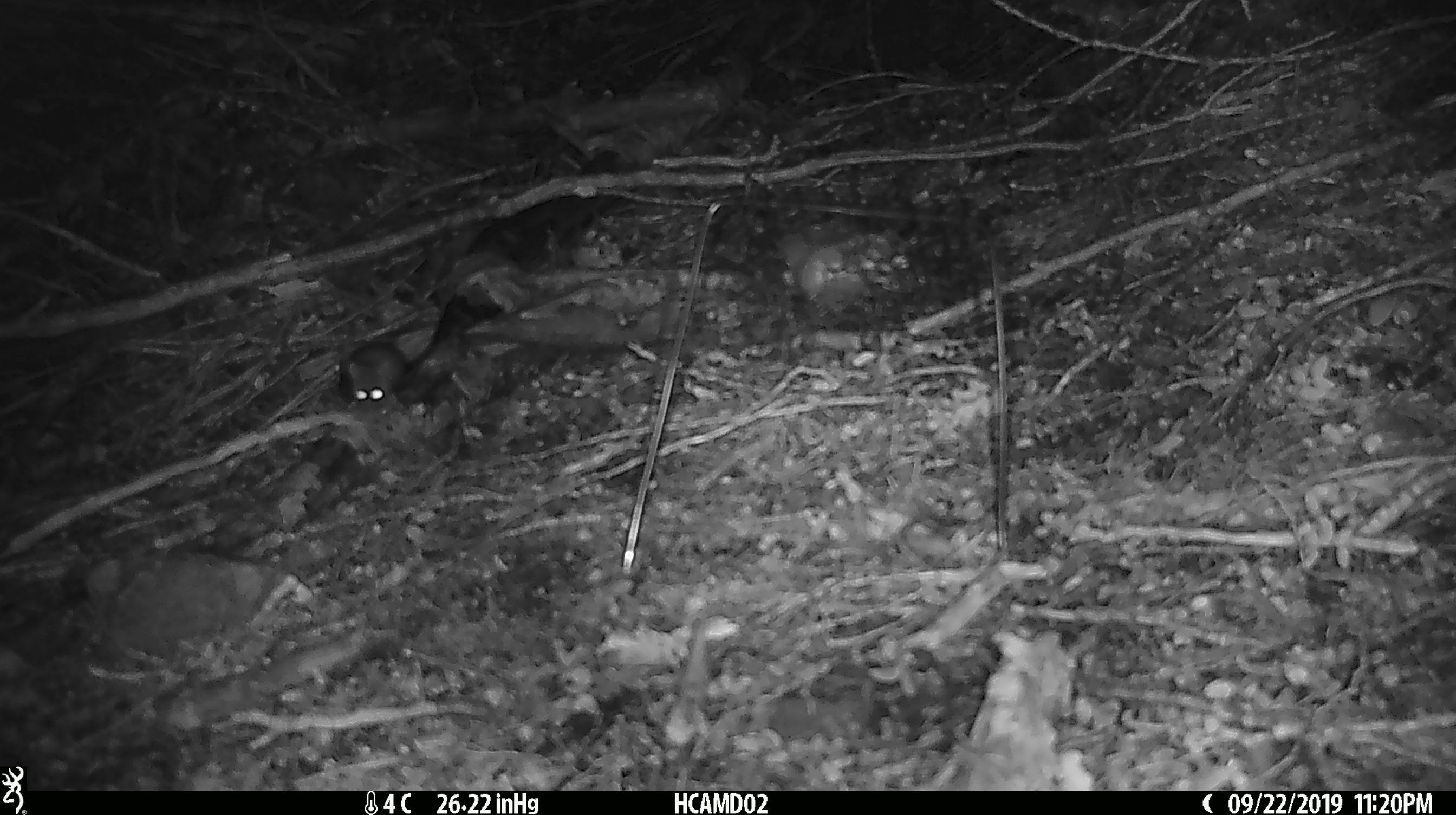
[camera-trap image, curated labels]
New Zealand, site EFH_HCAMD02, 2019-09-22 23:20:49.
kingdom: Animalia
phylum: Chordata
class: Mammalia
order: Rodentia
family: Muridae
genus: Mus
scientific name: Mus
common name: mouse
Mouse (Mus).